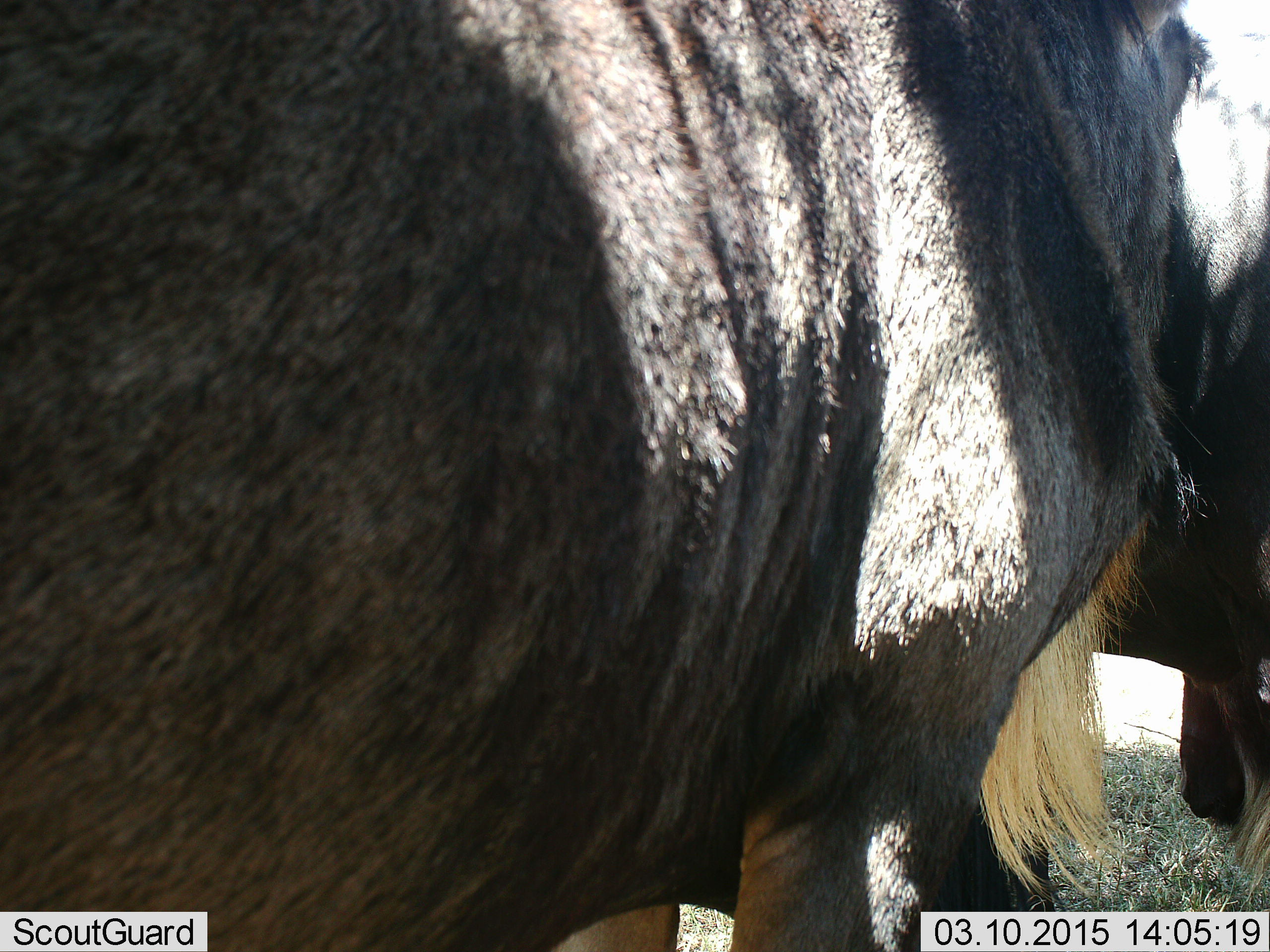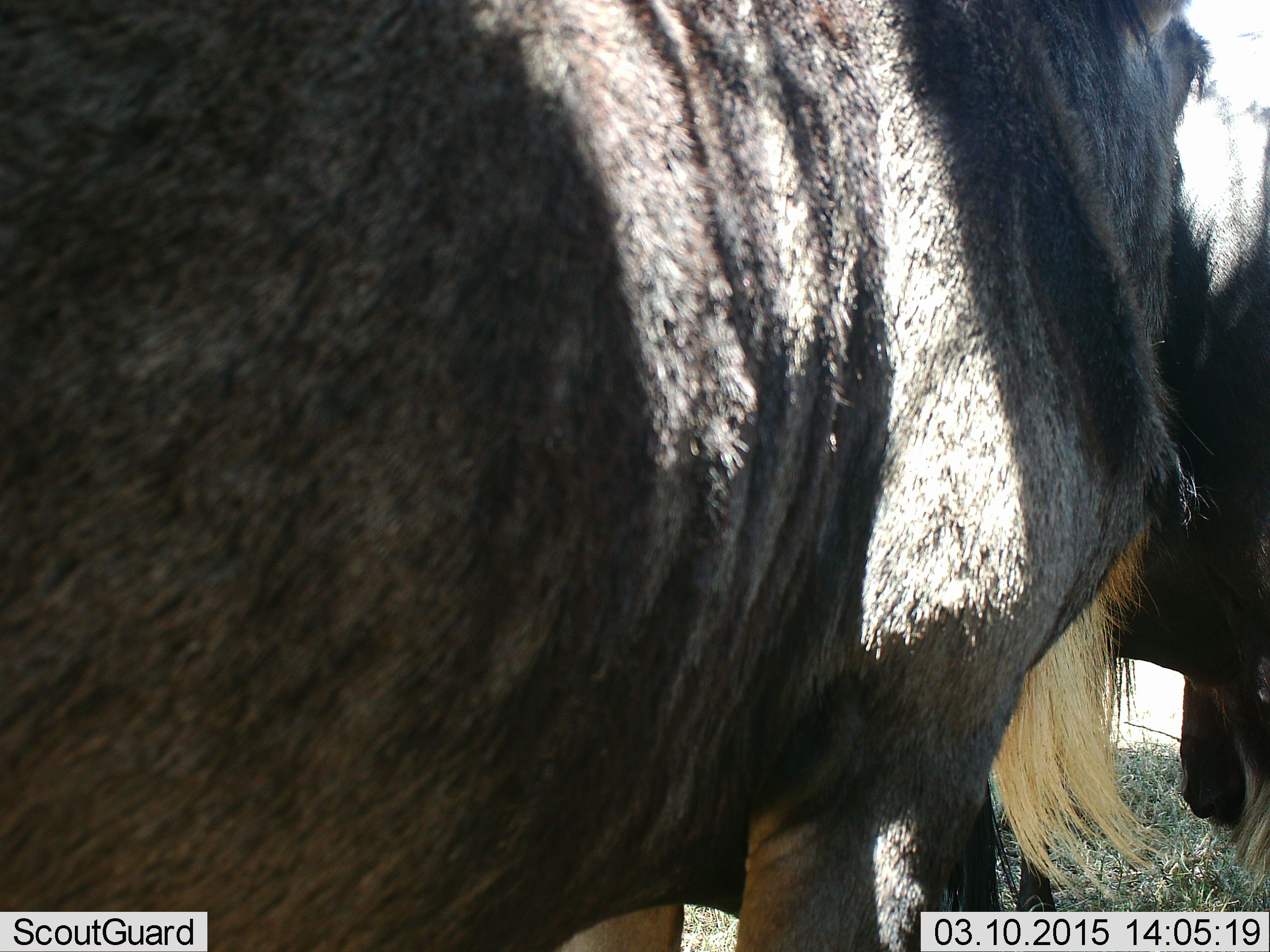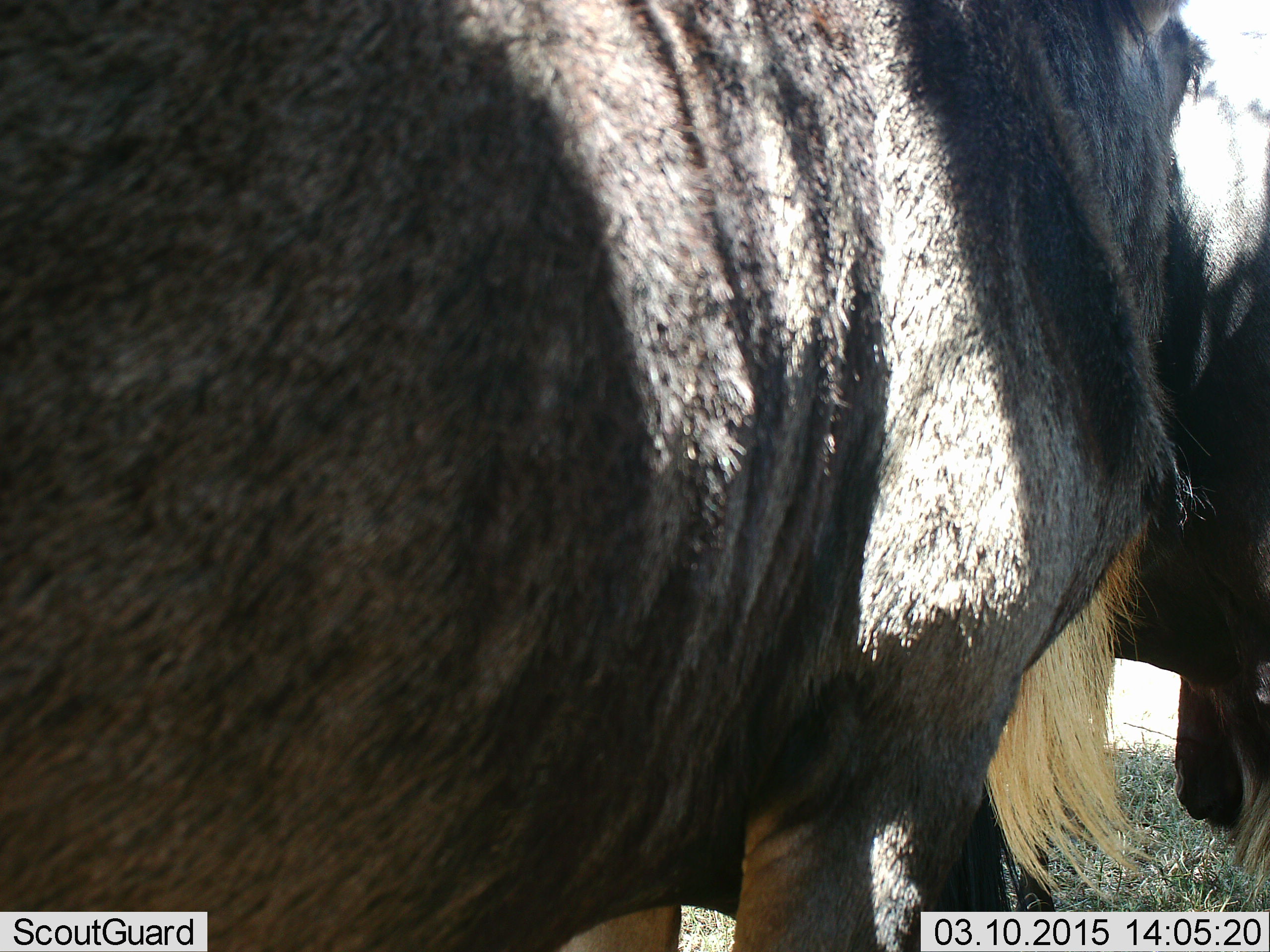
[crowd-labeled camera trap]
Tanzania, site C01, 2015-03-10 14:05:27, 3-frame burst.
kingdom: Animalia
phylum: Chordata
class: Mammalia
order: Artiodactyla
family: Bovidae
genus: Connochaetes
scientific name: Connochaetes taurinus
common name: blue wildebeest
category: wildebeest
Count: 2.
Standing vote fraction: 100%.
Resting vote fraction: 10%.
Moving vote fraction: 0%.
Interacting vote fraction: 0%.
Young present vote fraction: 0%.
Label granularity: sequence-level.